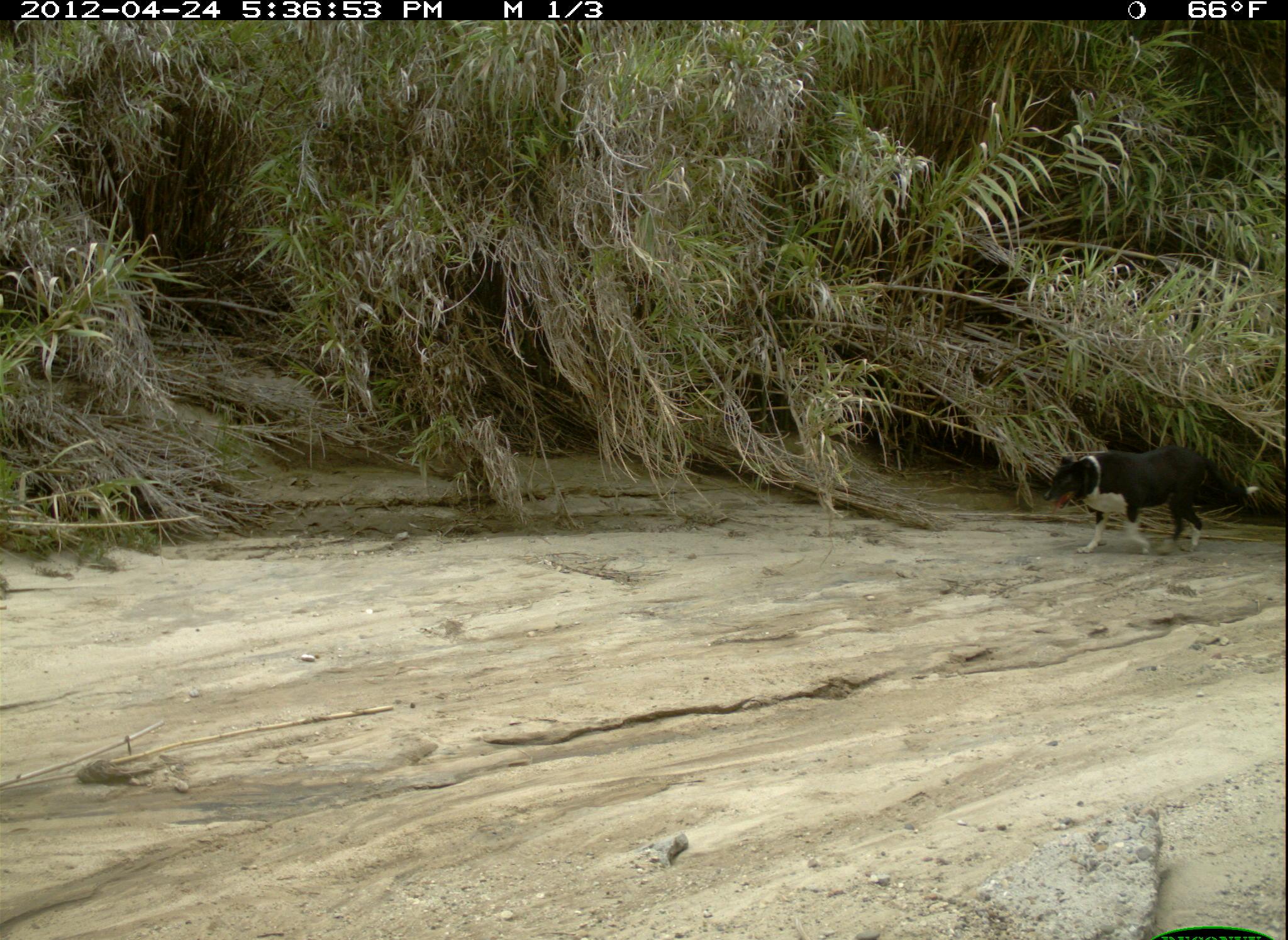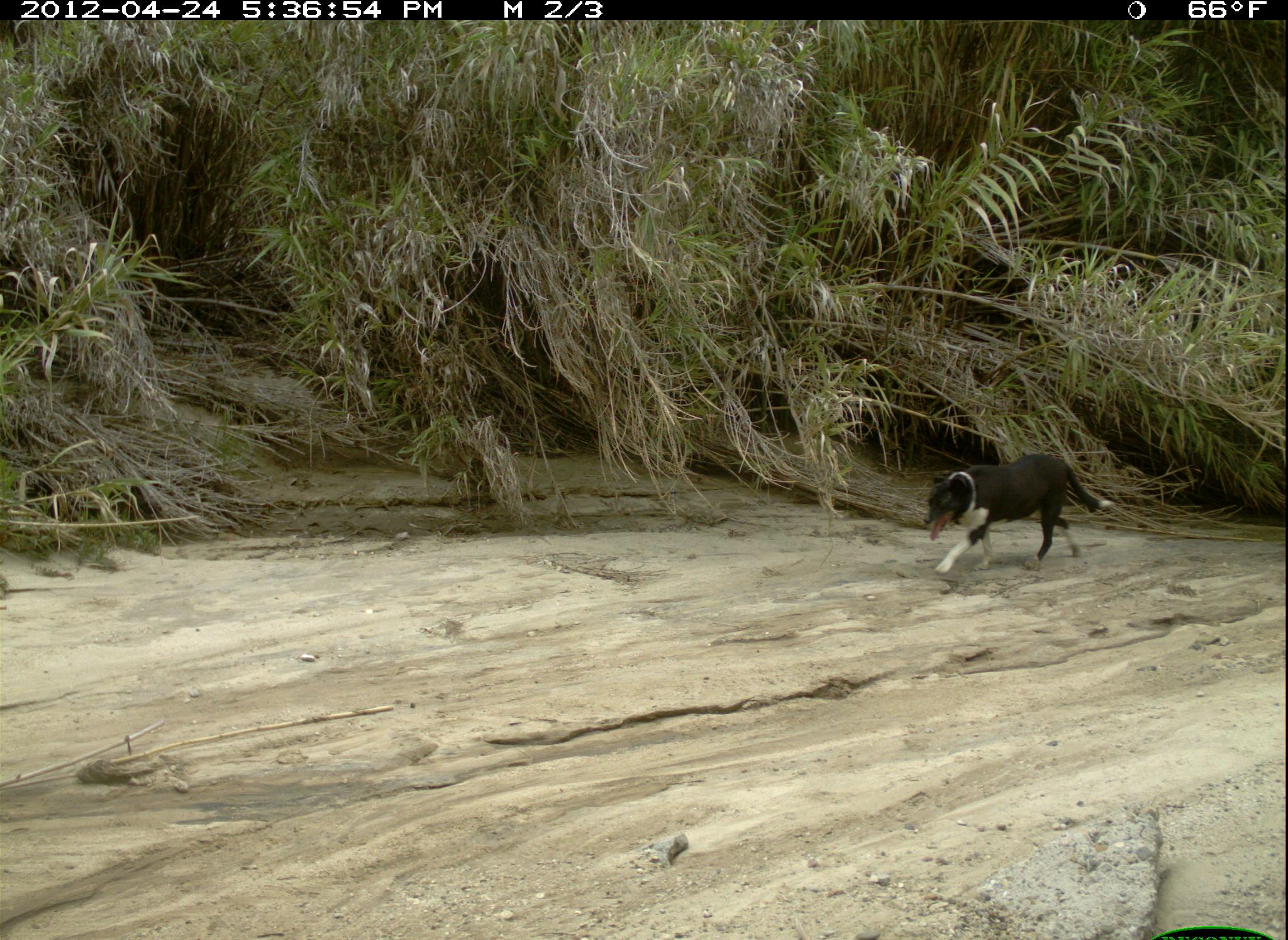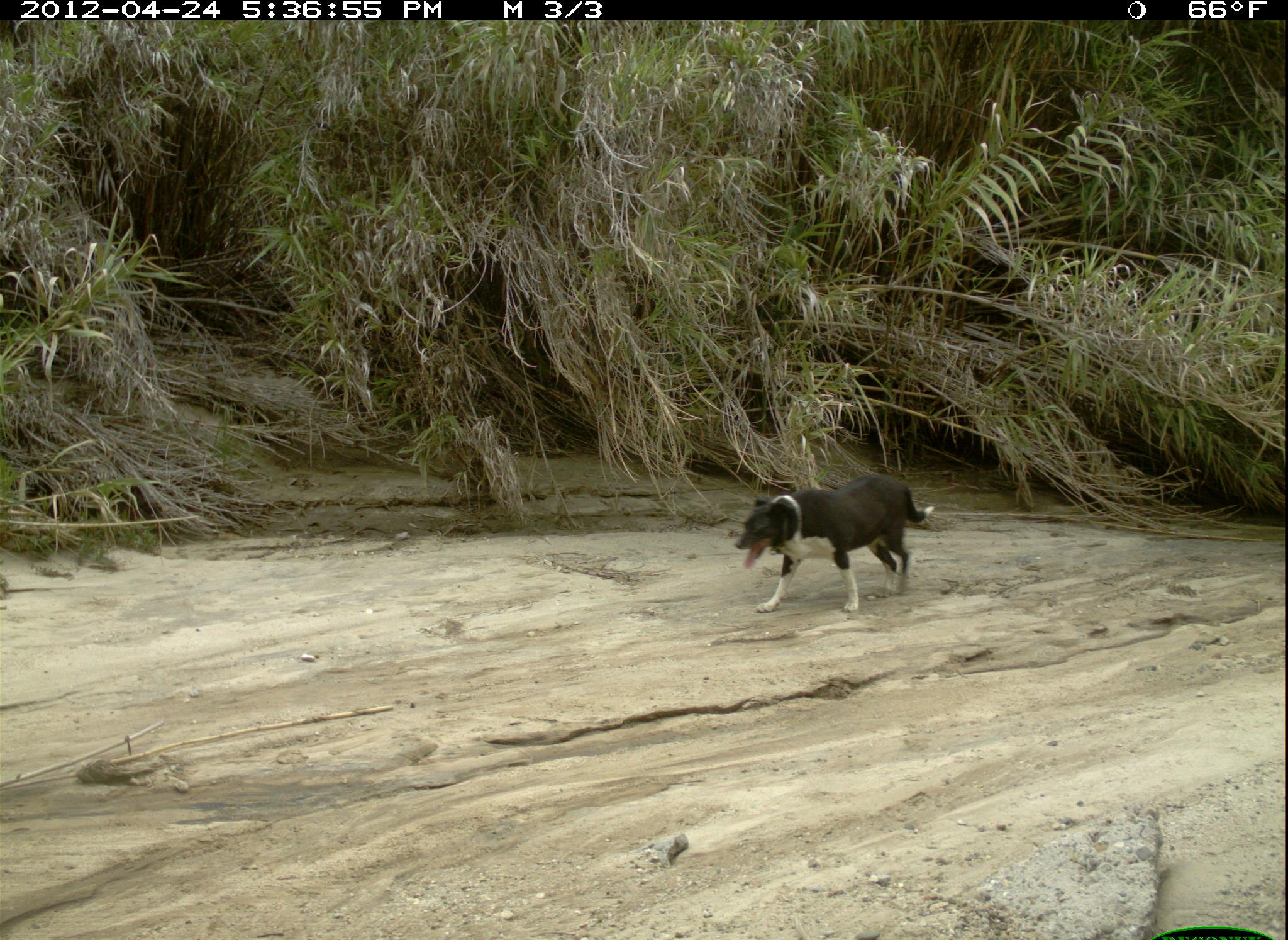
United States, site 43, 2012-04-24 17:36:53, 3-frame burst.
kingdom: Animalia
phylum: Chordata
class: Mammalia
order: Carnivora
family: Canidae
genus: Canis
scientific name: Canis familiaris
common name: domestic dog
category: dog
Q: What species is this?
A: Dog (domestic dog) (Canis familiaris).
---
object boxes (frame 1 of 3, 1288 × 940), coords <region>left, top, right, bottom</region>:
dog: <region>1019, 428, 1274, 583</region>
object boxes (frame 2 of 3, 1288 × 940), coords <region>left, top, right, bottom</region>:
dog: <region>892, 437, 1161, 599</region>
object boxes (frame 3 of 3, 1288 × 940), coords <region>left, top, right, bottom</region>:
dog: <region>722, 473, 954, 624</region>